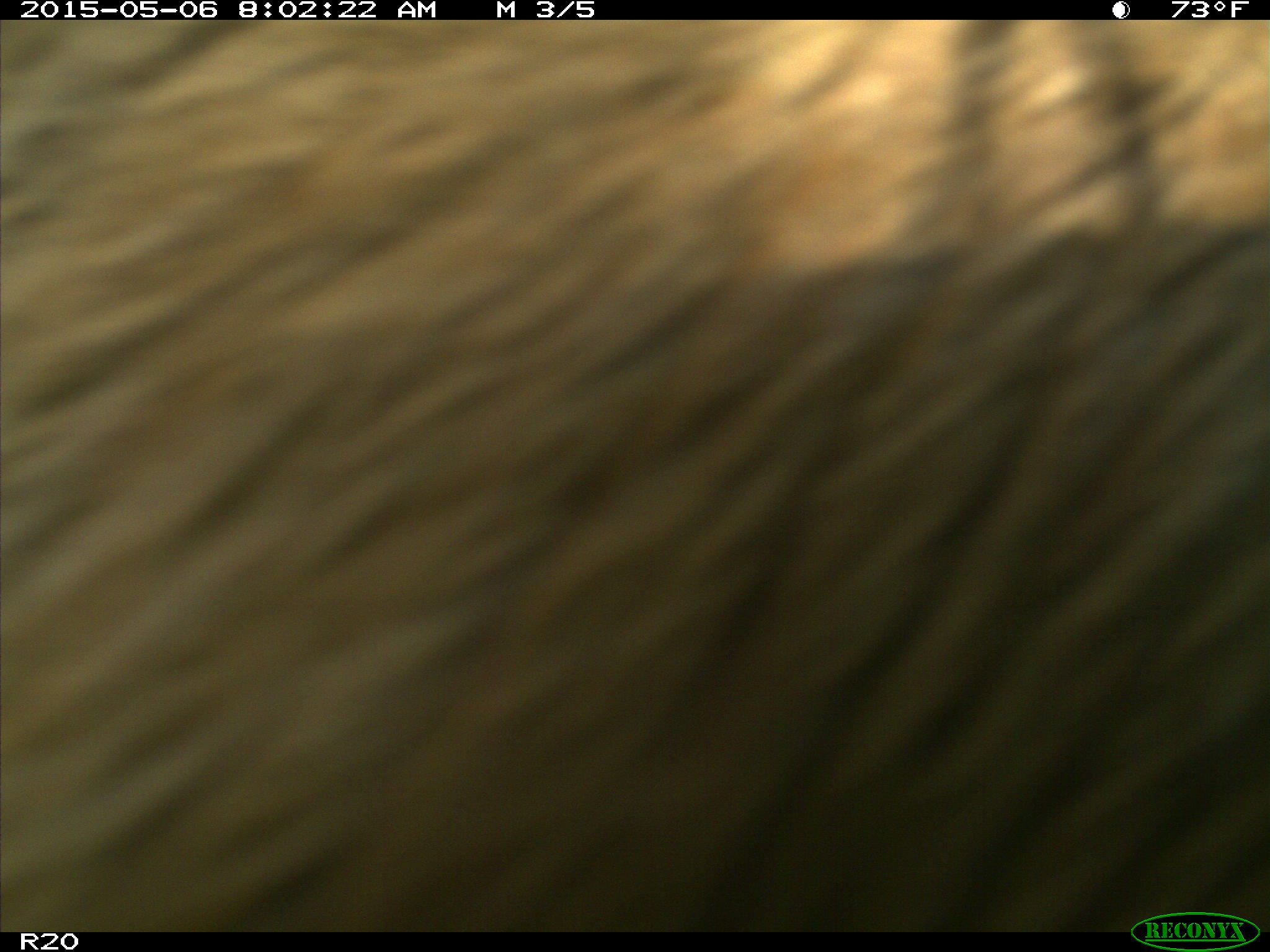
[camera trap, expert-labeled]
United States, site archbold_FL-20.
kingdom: Animalia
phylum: Chordata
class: Mammalia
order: Artiodactyla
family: Bovidae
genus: Bos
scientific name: Bos taurus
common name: domestic cow